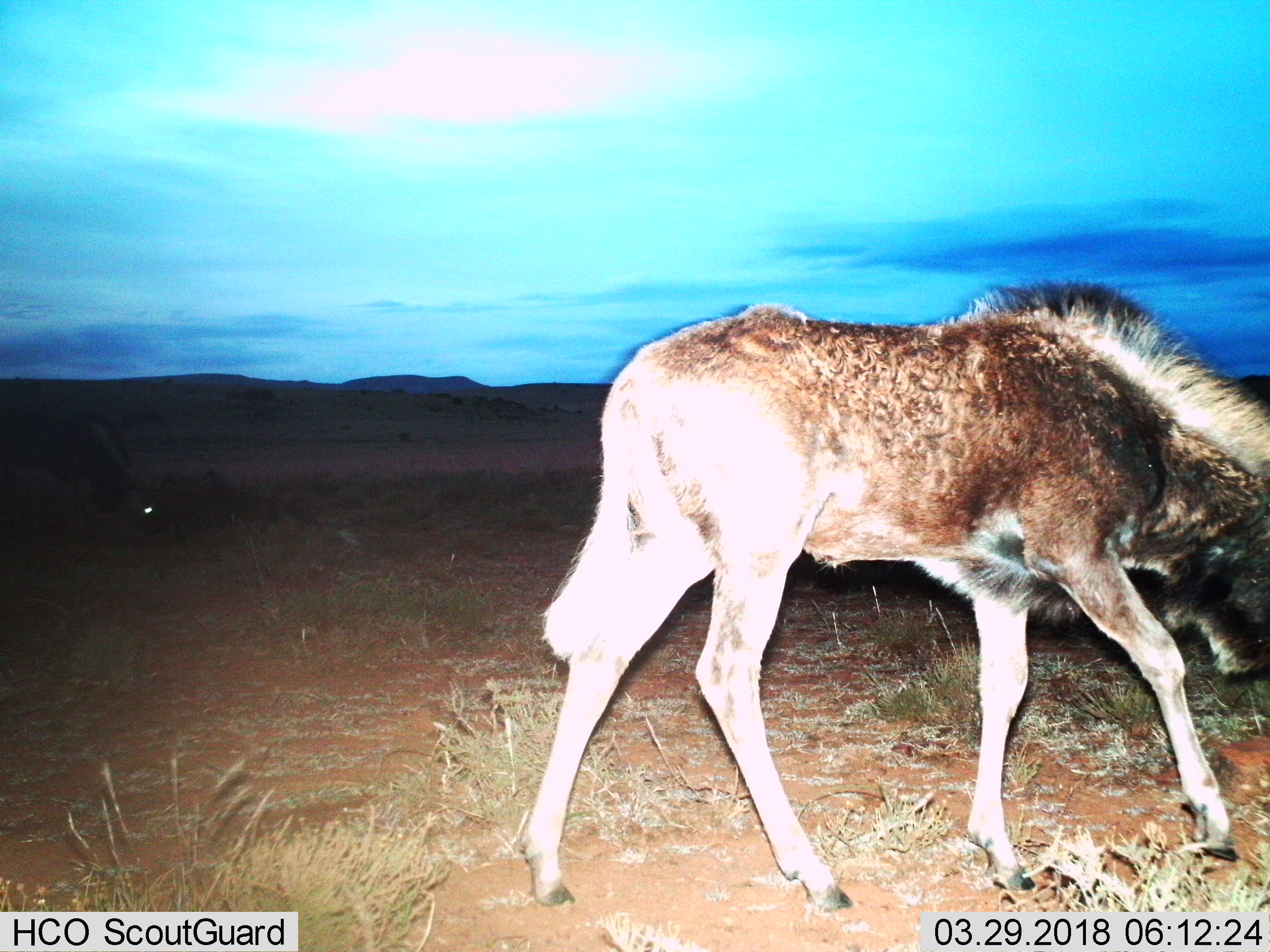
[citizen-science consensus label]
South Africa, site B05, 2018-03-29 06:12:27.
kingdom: Animalia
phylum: Chordata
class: Mammalia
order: Artiodactyla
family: Bovidae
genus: Connochaetes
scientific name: Connochaetes gnou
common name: black wildebeest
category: wildebeestblack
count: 2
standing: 14%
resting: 14%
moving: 71%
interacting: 14%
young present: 43%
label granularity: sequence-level